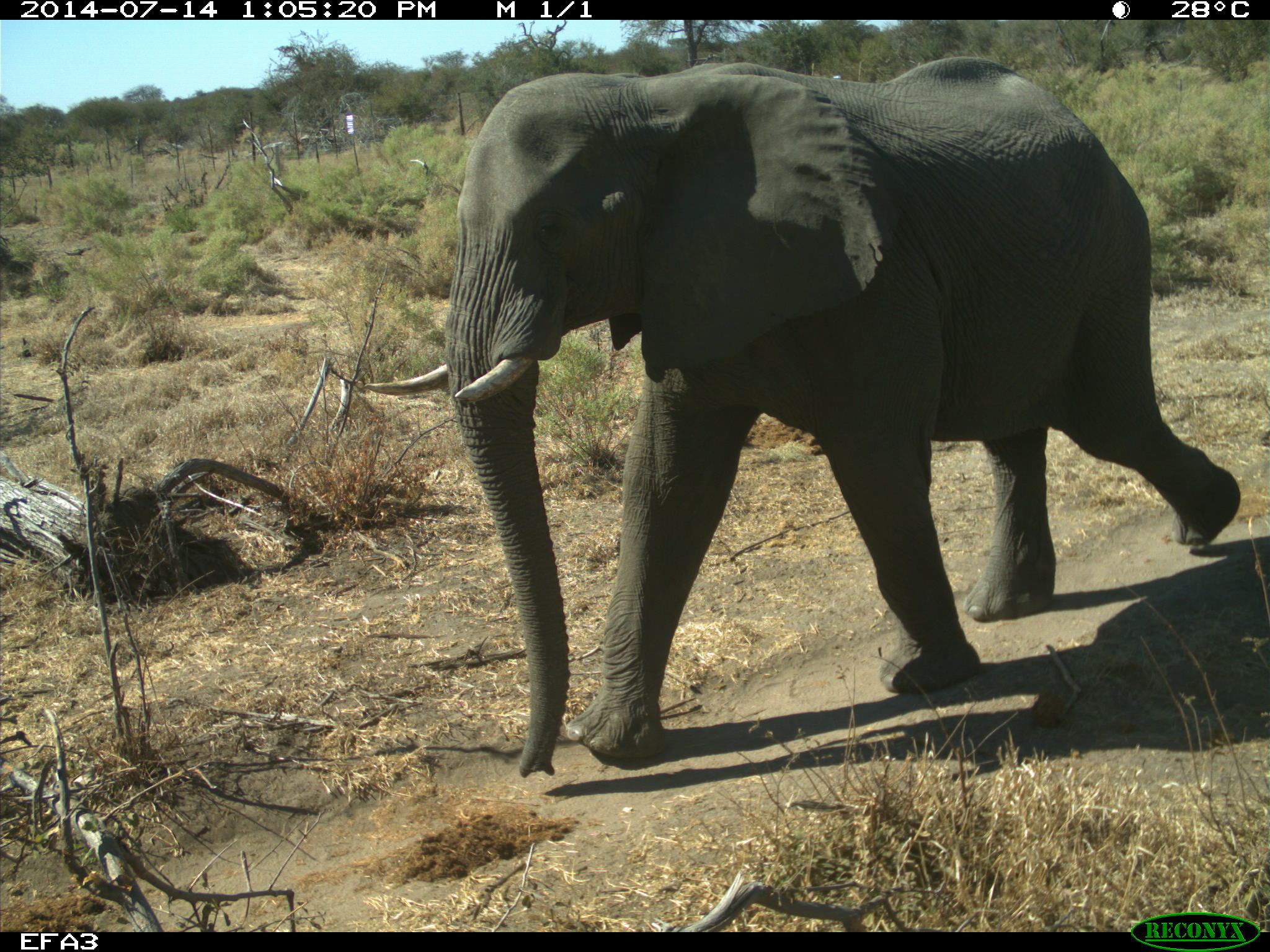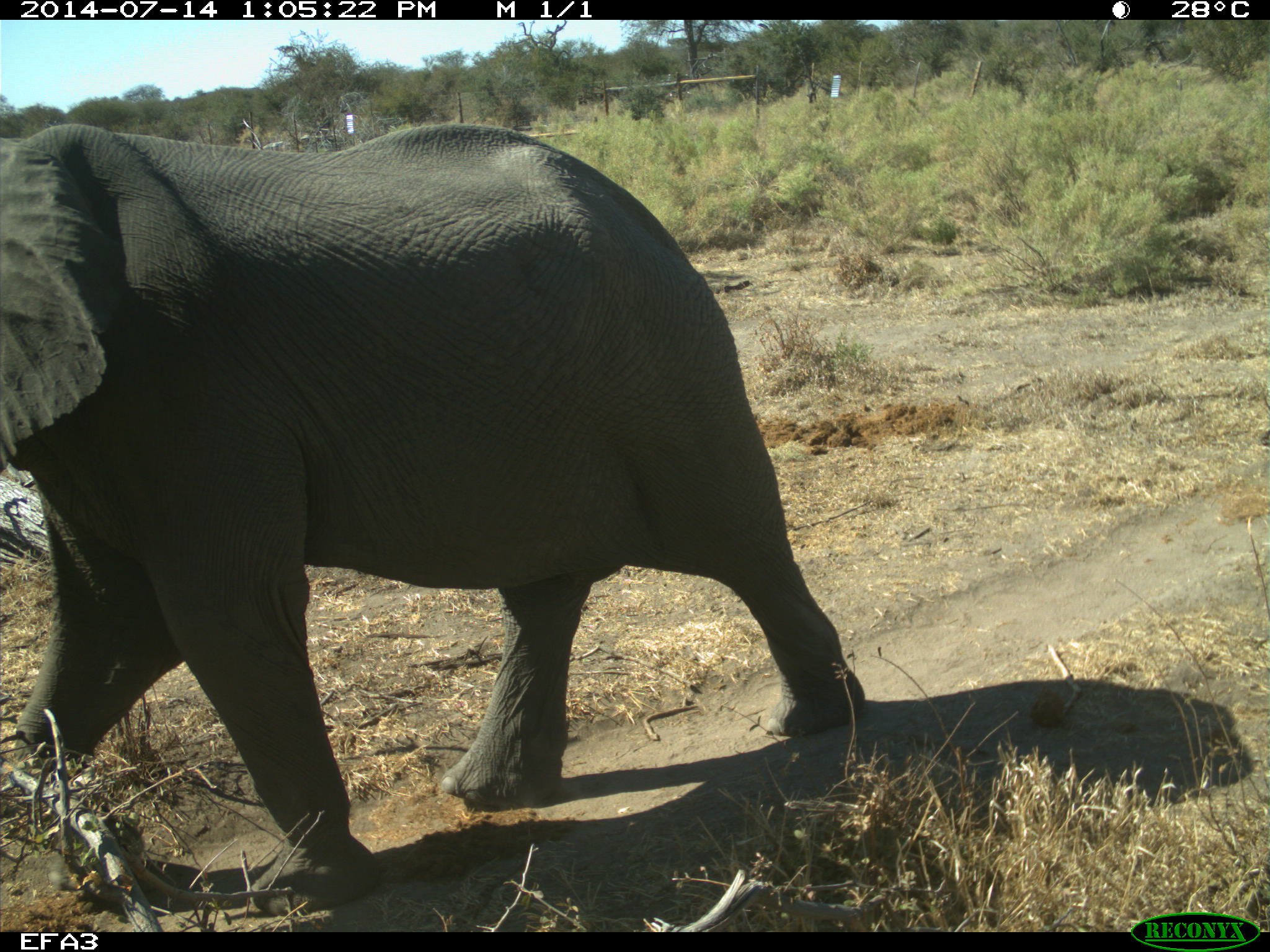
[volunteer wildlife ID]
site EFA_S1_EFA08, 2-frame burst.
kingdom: Animalia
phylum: Chordata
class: Mammalia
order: Proboscidea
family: Elephantidae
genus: Loxodonta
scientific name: Loxodonta africana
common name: african bush elephant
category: elephant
Elephant (african bush elephant) (Loxodonta africana), count 1. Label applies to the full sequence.